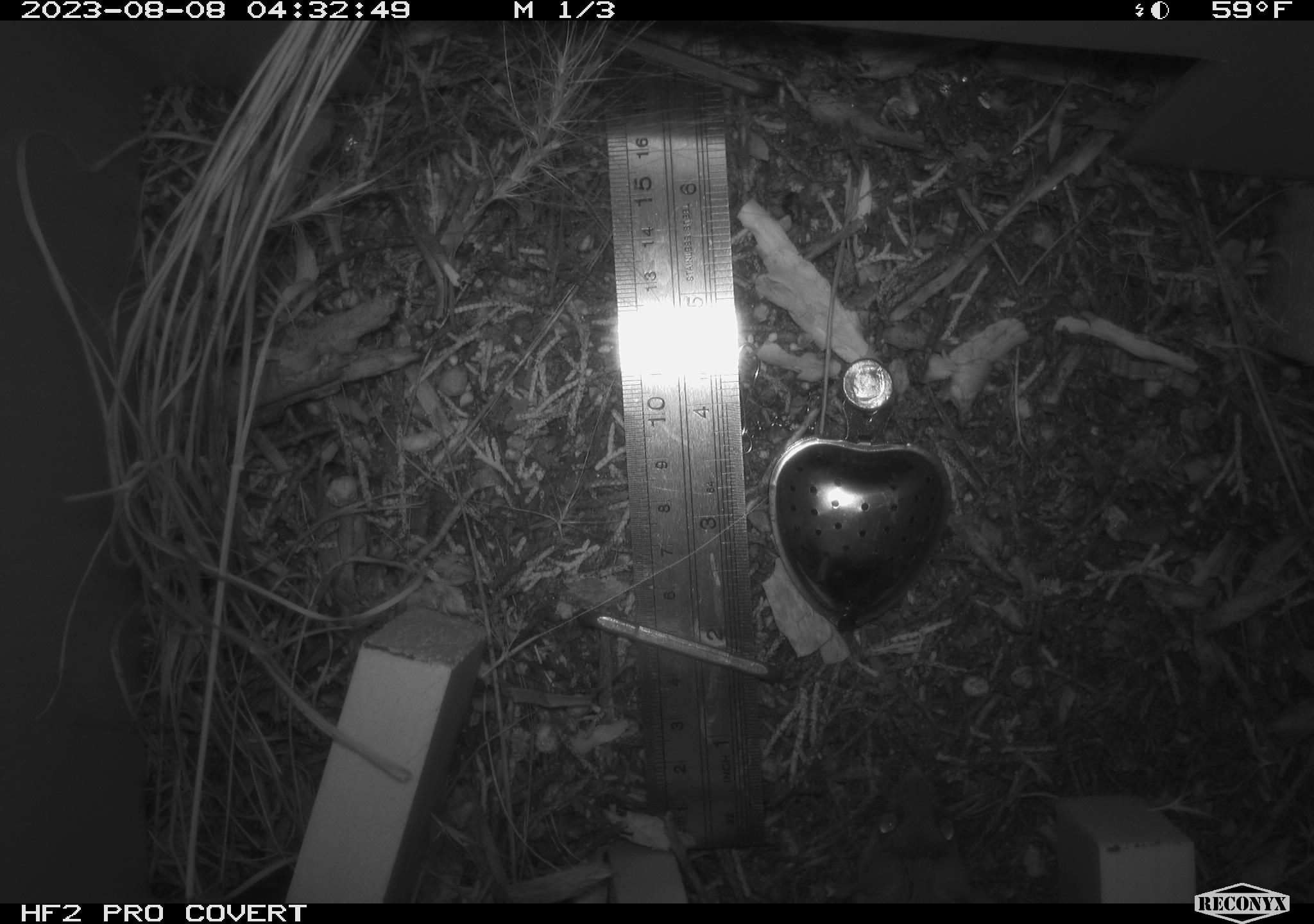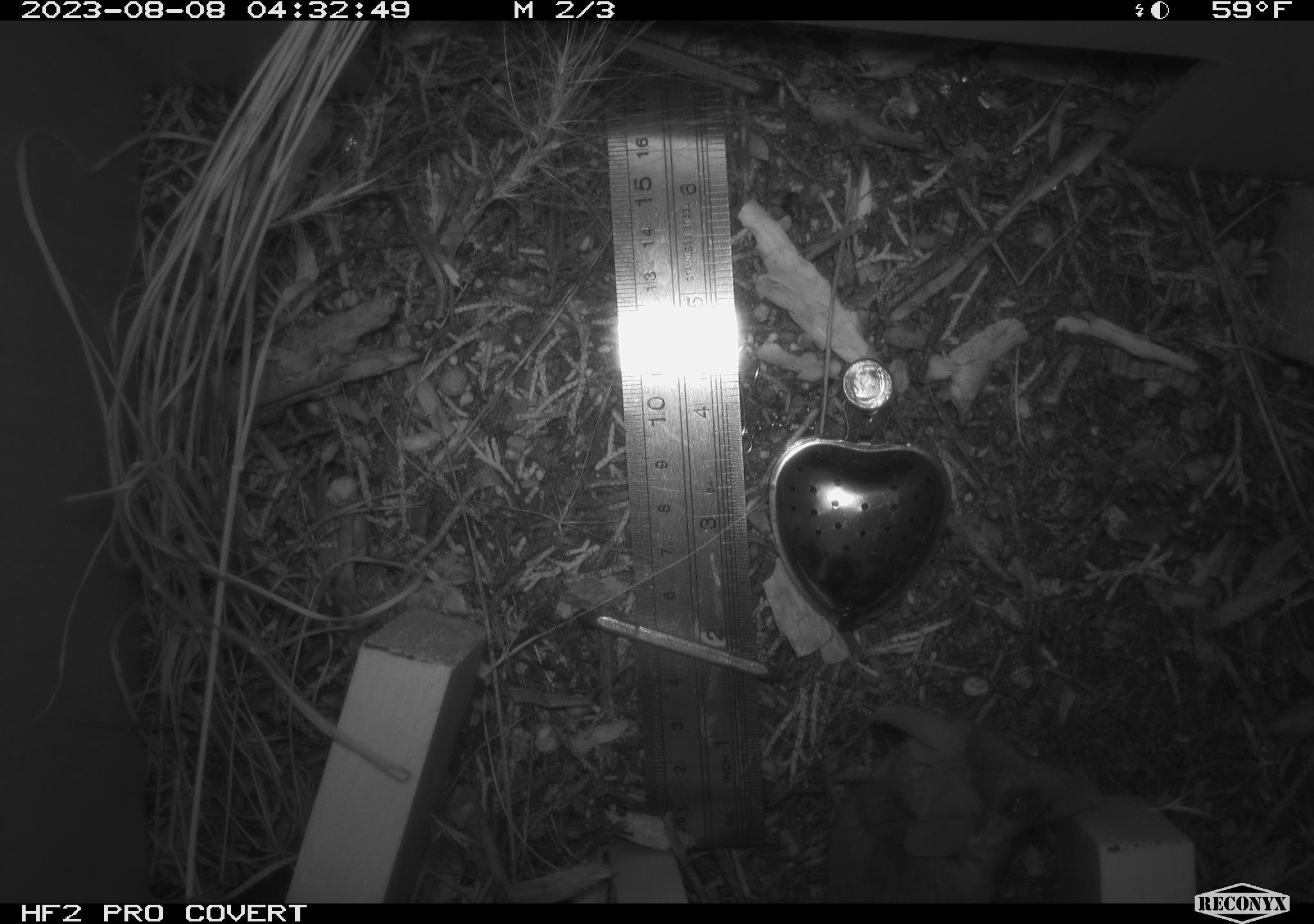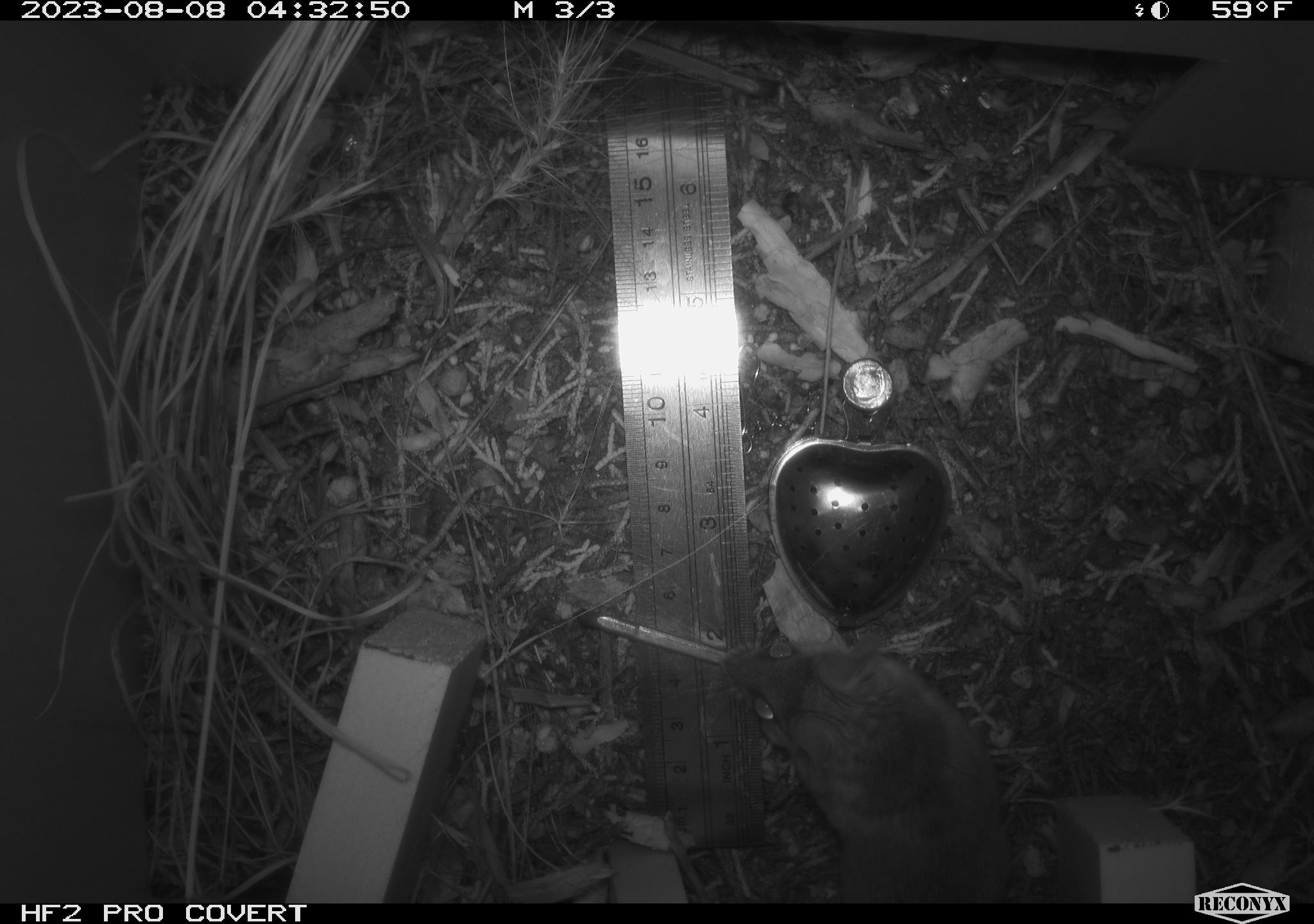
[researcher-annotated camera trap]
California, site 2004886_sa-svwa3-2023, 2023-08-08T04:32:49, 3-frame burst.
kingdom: Animalia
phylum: Chordata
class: Mammalia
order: Rodentia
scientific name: Rodentia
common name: mouse species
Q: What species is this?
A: Mouse species (Rodentia).